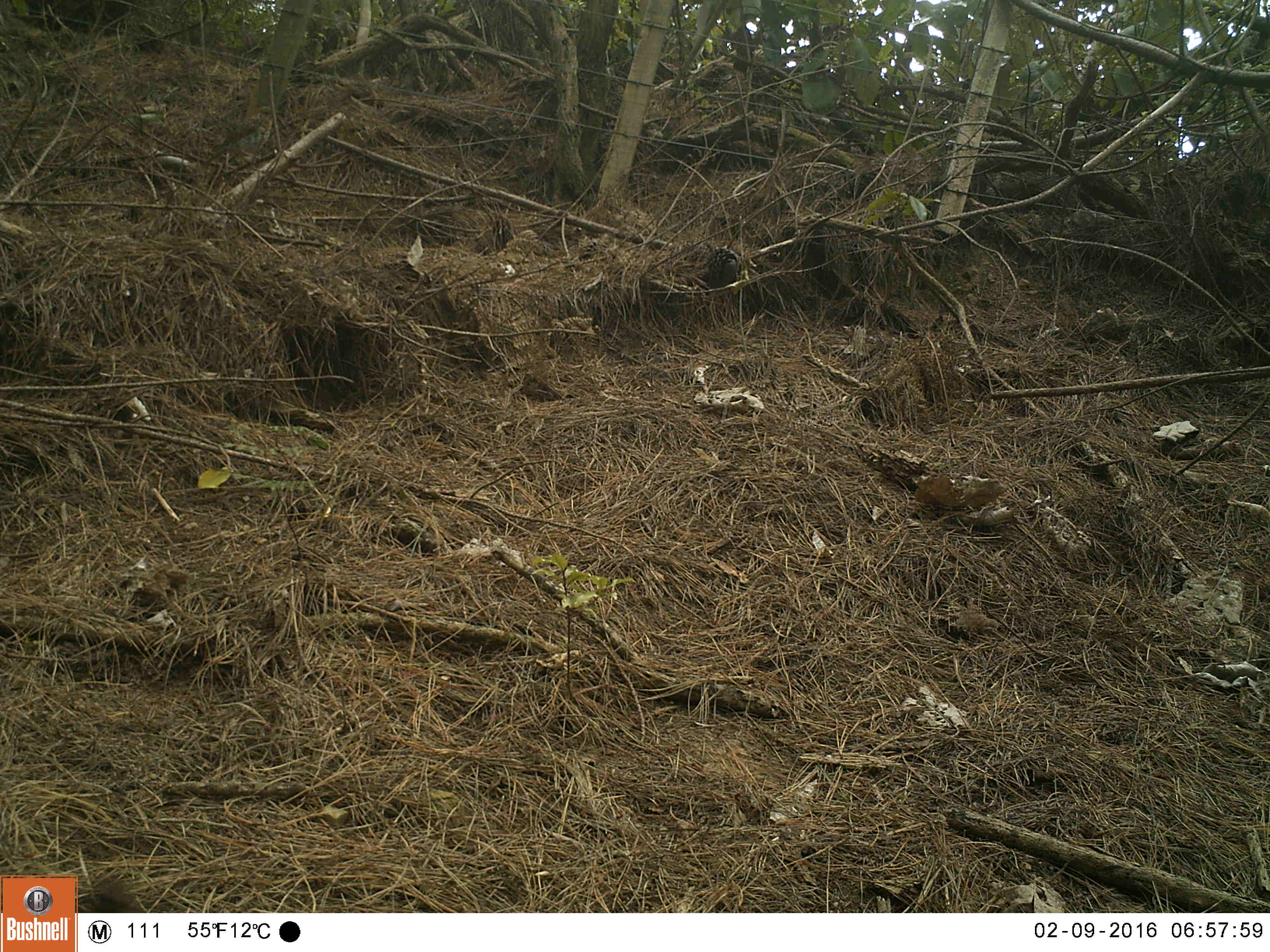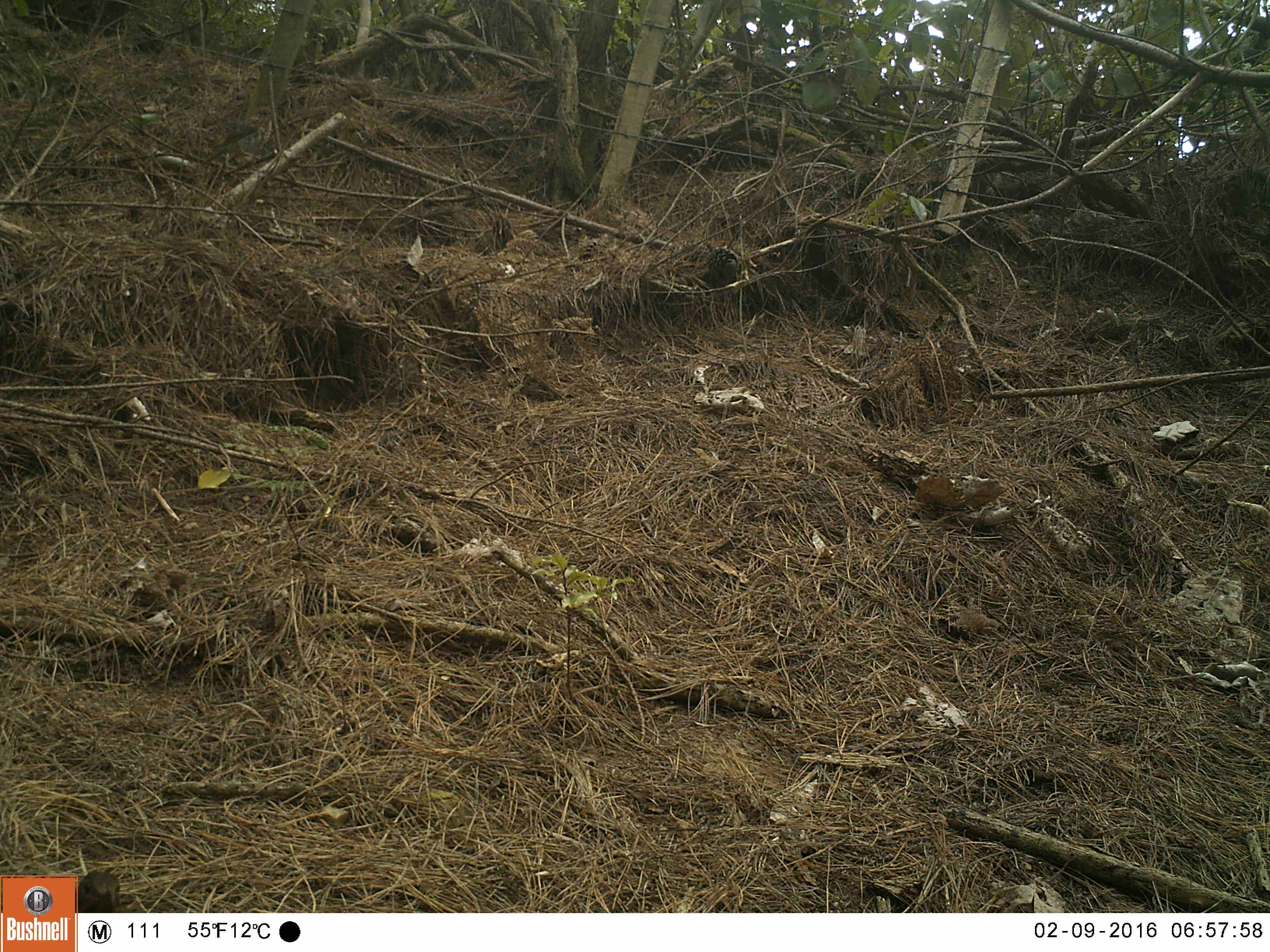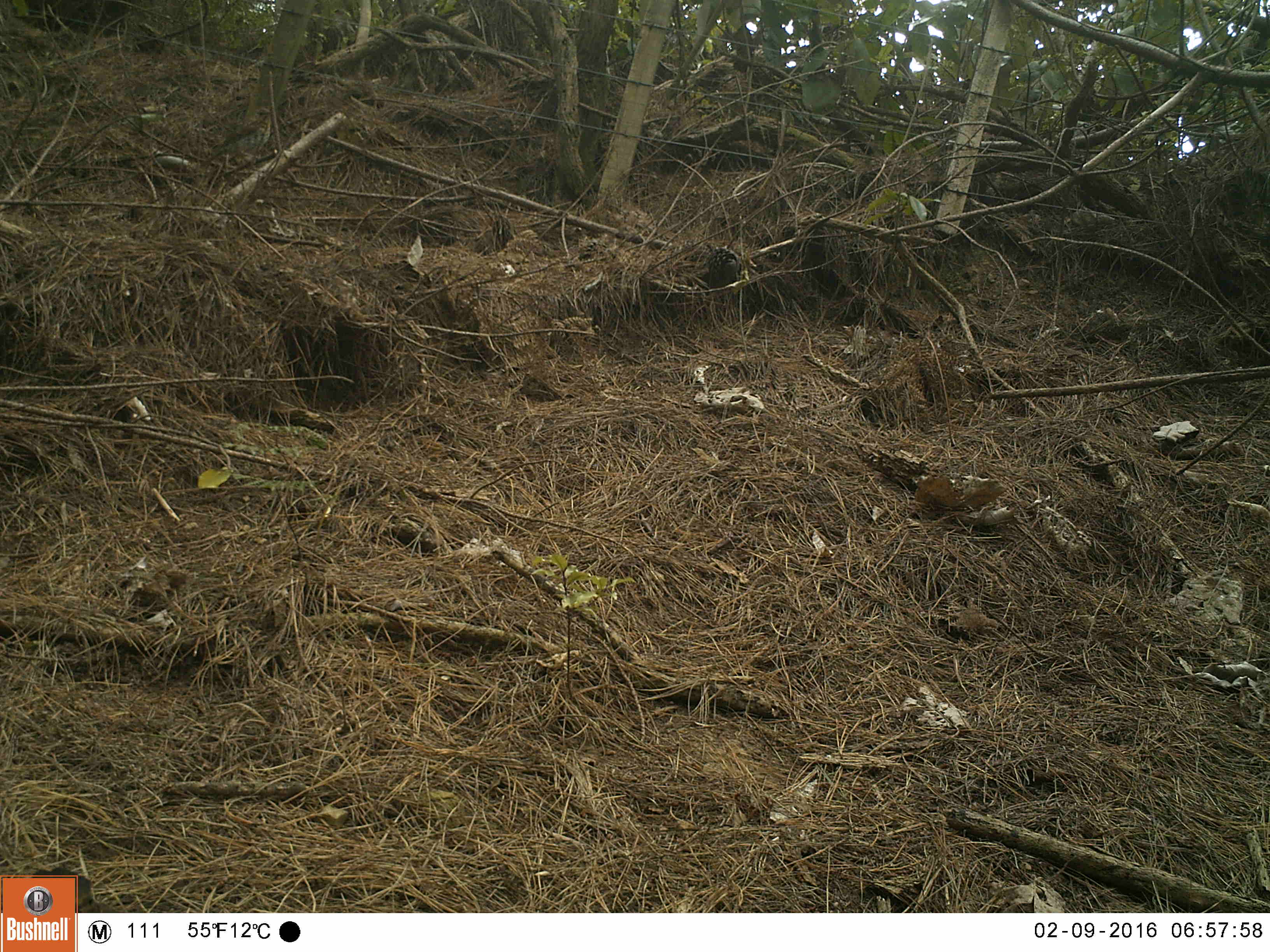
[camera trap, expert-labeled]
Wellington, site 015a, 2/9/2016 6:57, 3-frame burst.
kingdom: Animalia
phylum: Chordata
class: Aves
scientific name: Aves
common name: bird